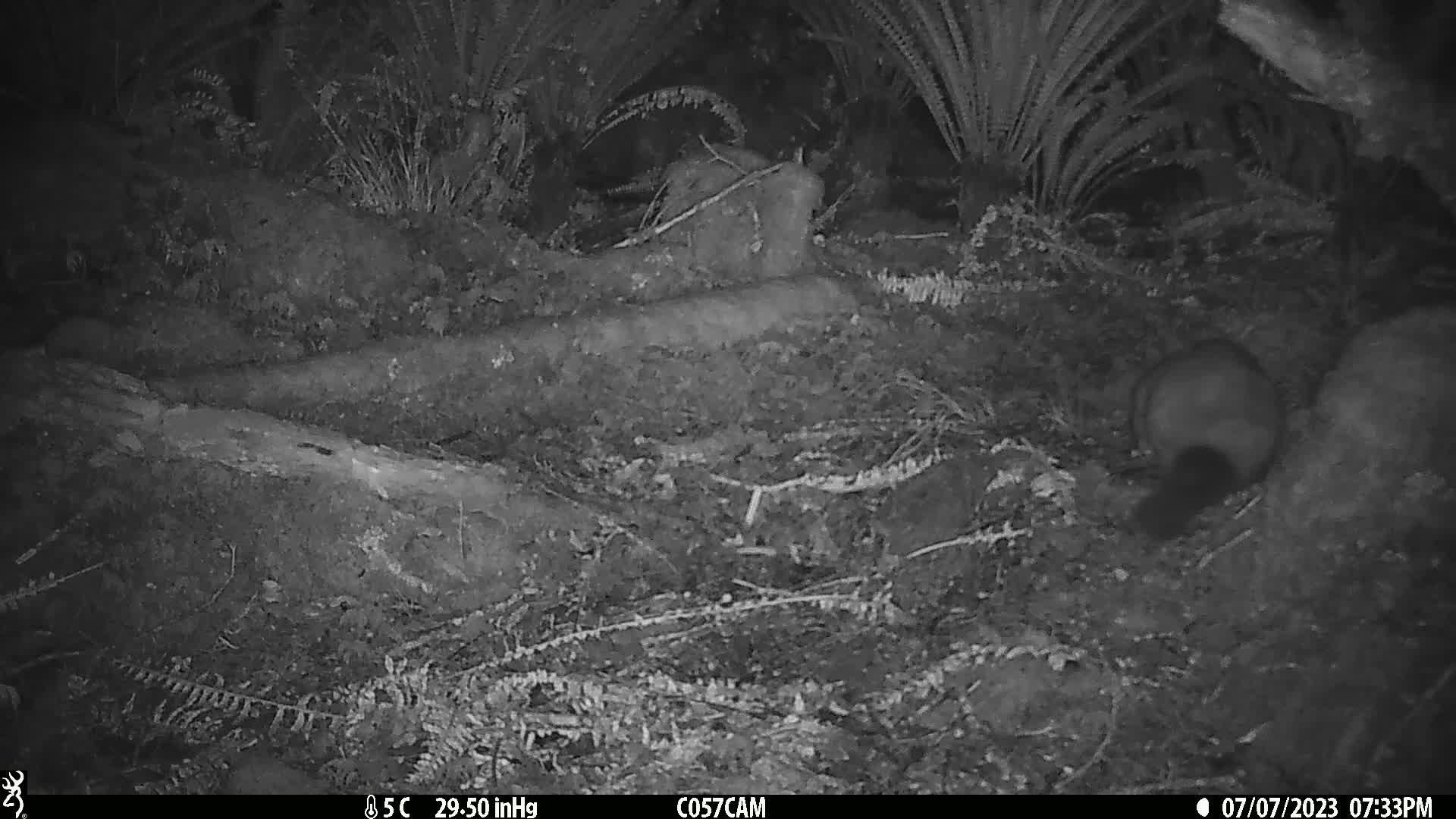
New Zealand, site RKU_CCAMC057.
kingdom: Animalia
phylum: Chordata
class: Mammalia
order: Diprotodontia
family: Phalangeridae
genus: Trichosurus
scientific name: Trichosurus vulpecula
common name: common brushtail possum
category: possum